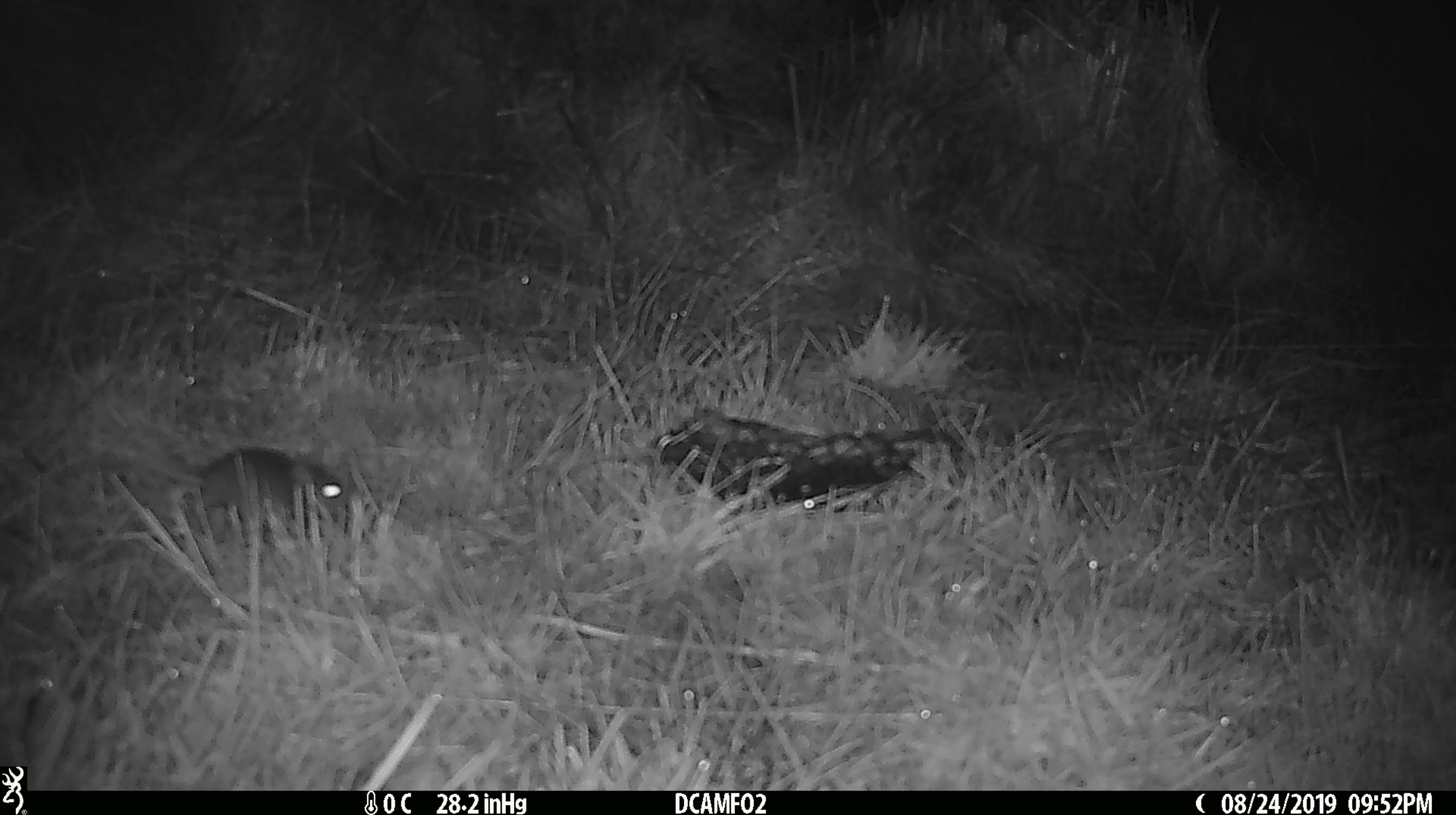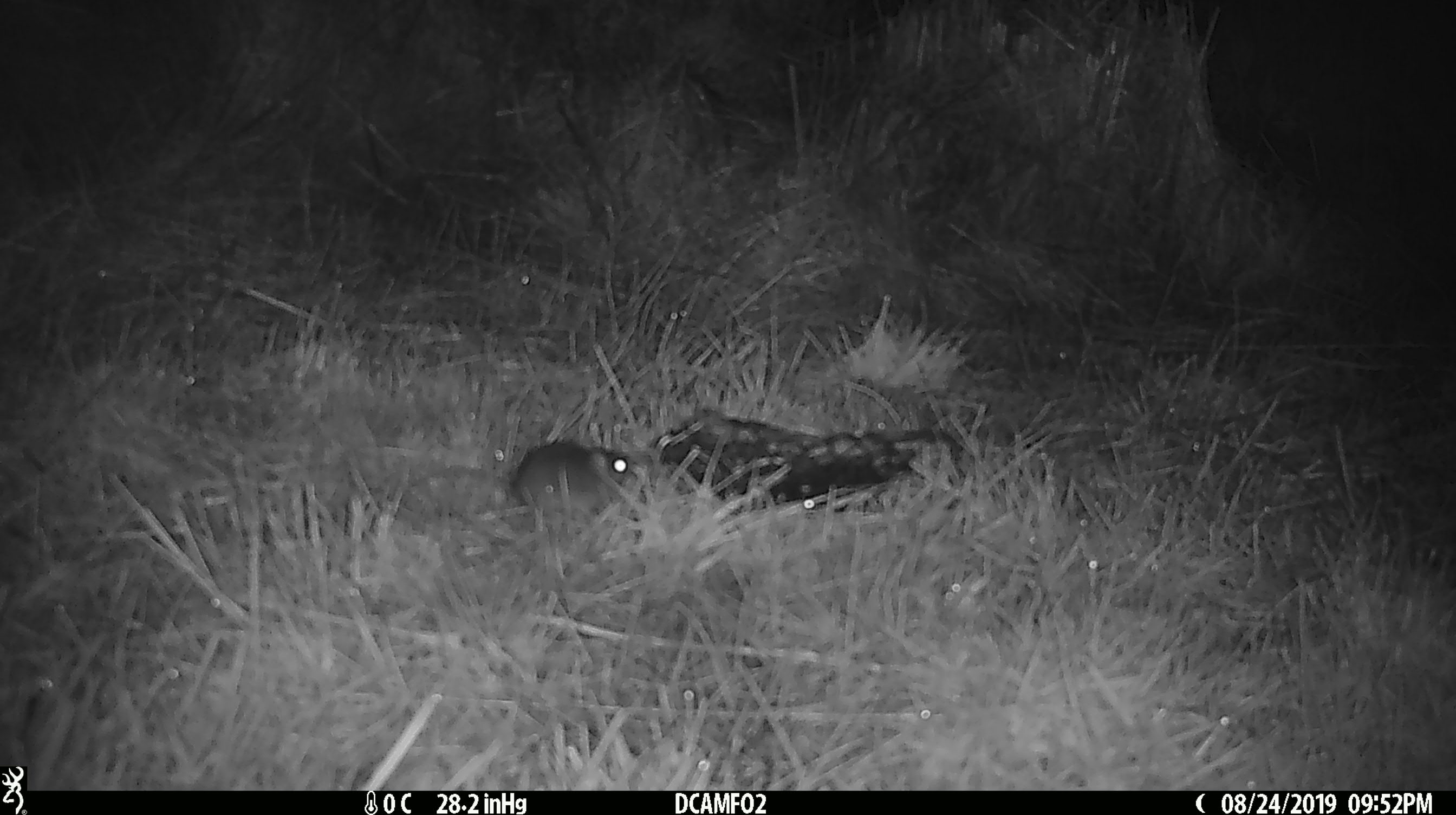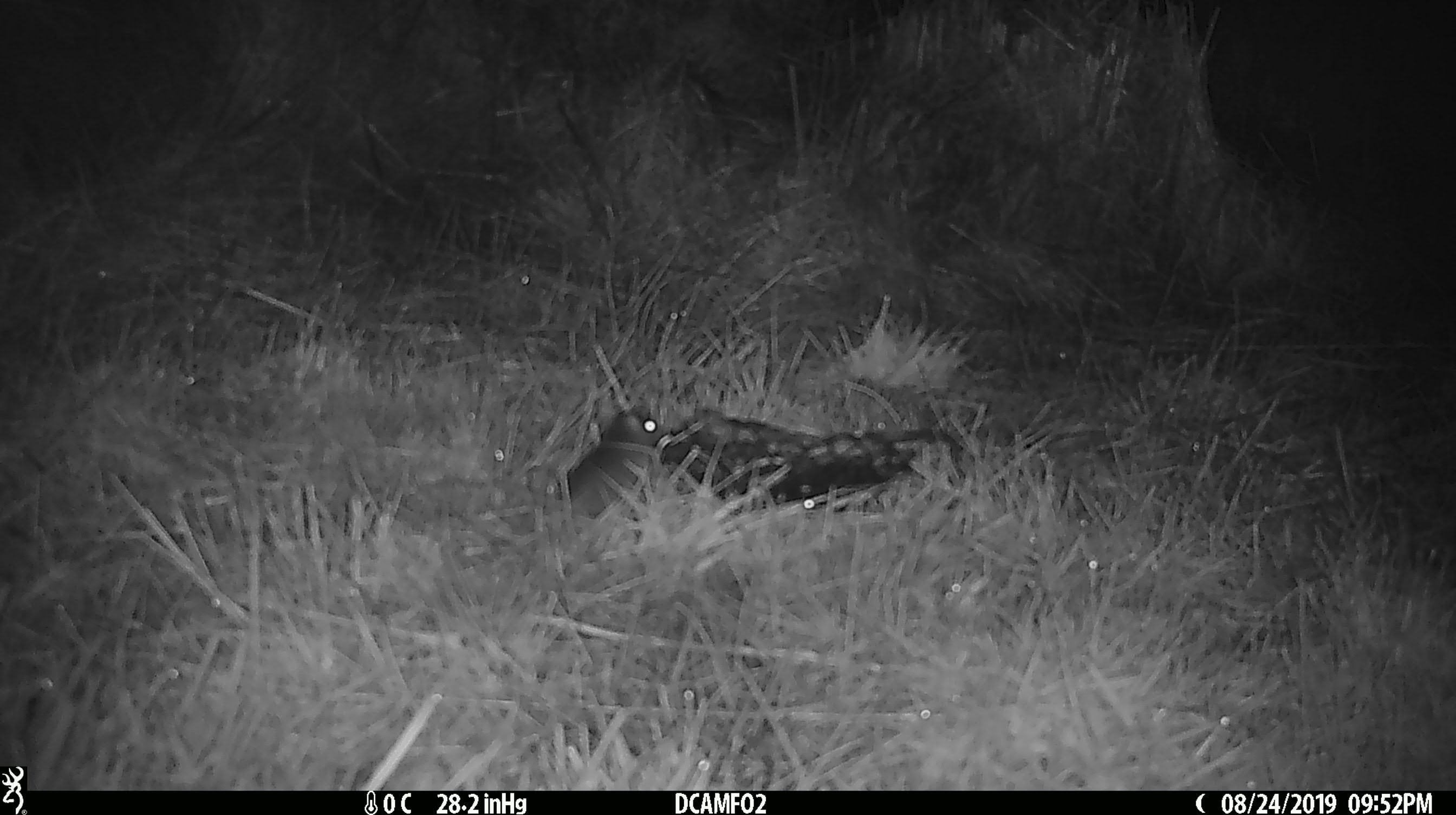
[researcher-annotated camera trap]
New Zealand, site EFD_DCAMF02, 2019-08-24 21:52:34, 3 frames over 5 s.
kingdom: Animalia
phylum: Chordata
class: Mammalia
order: Rodentia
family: Muridae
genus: Mus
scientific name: Mus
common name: mouse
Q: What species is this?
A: Mouse (Mus).